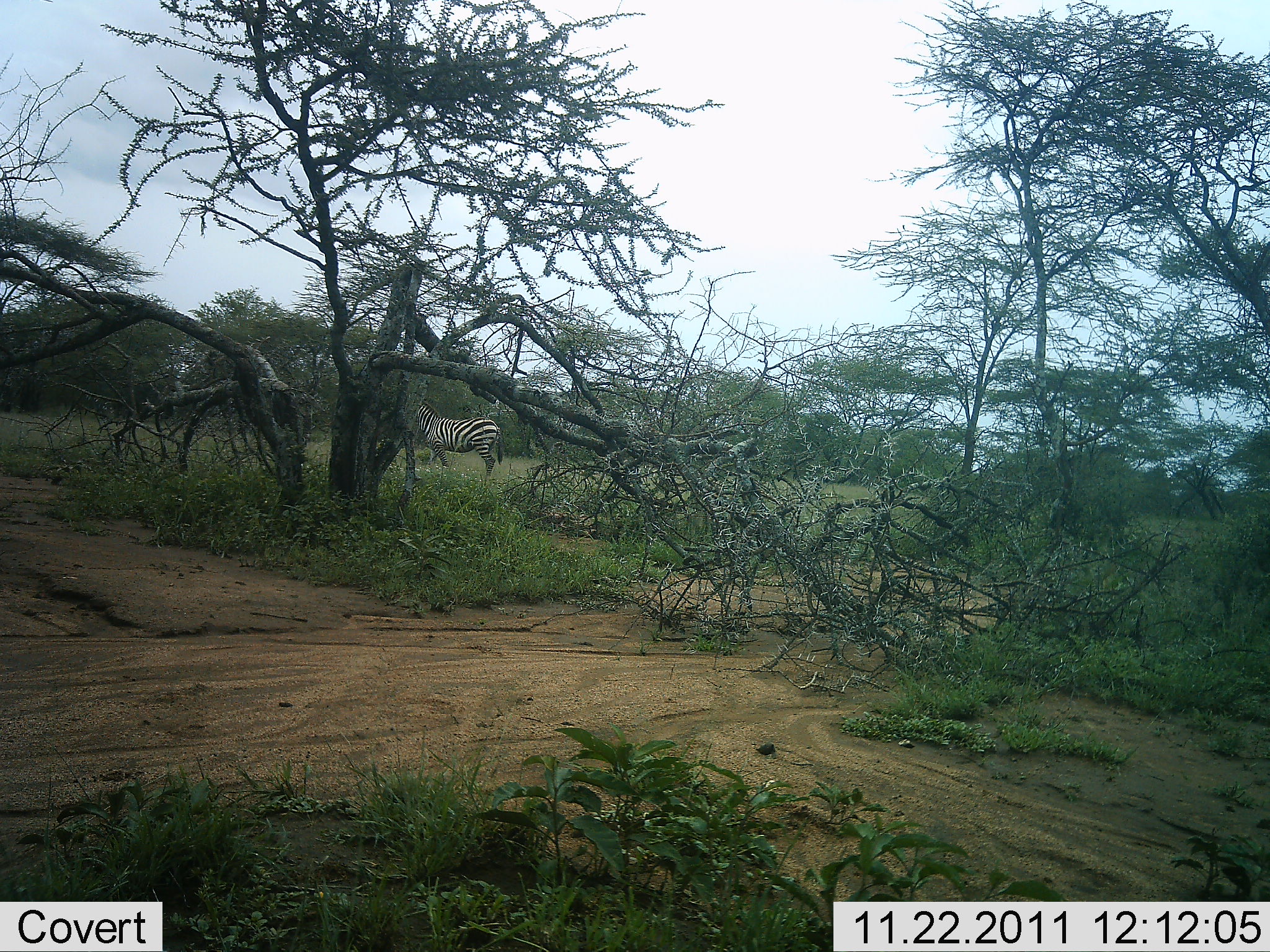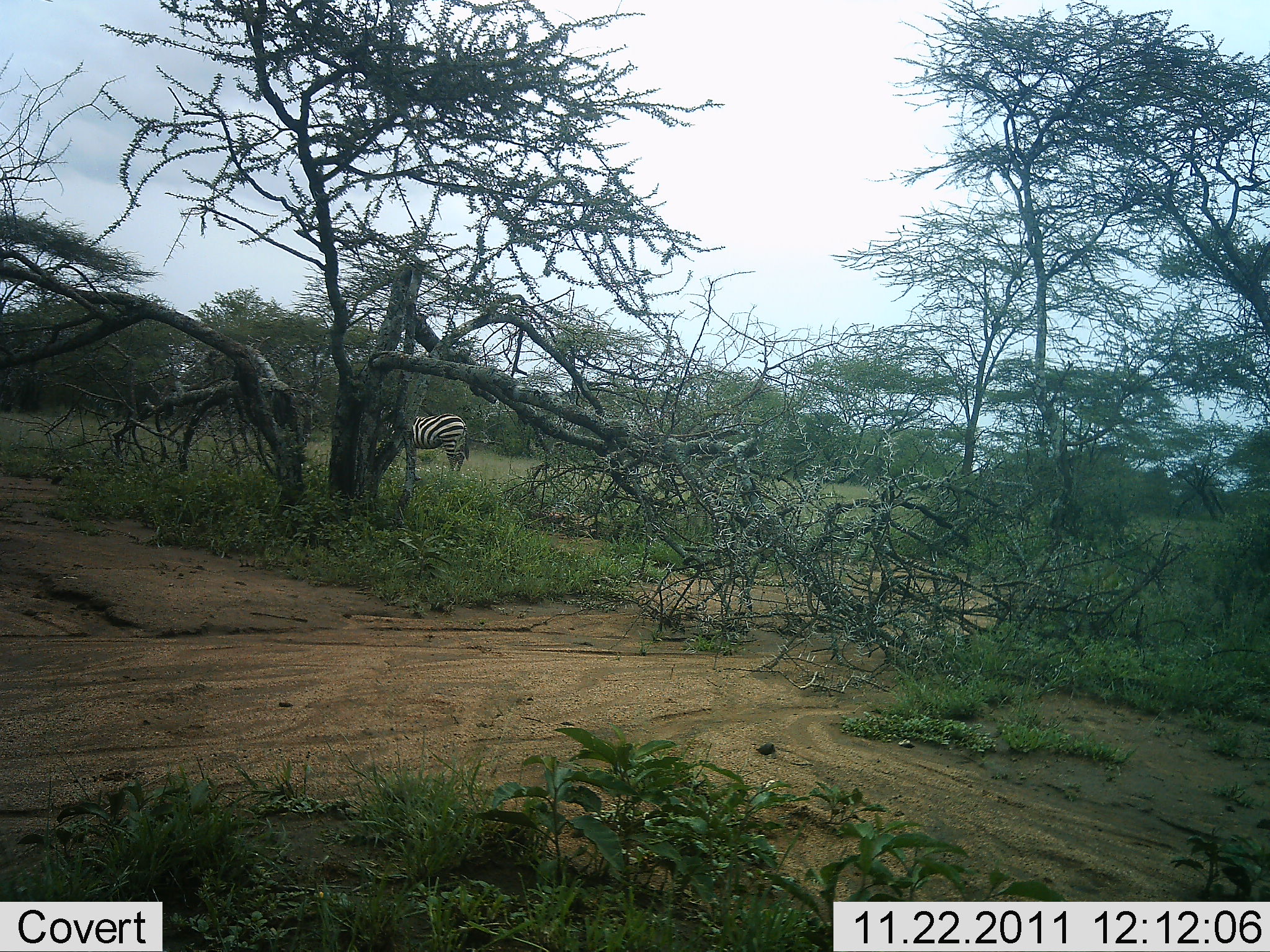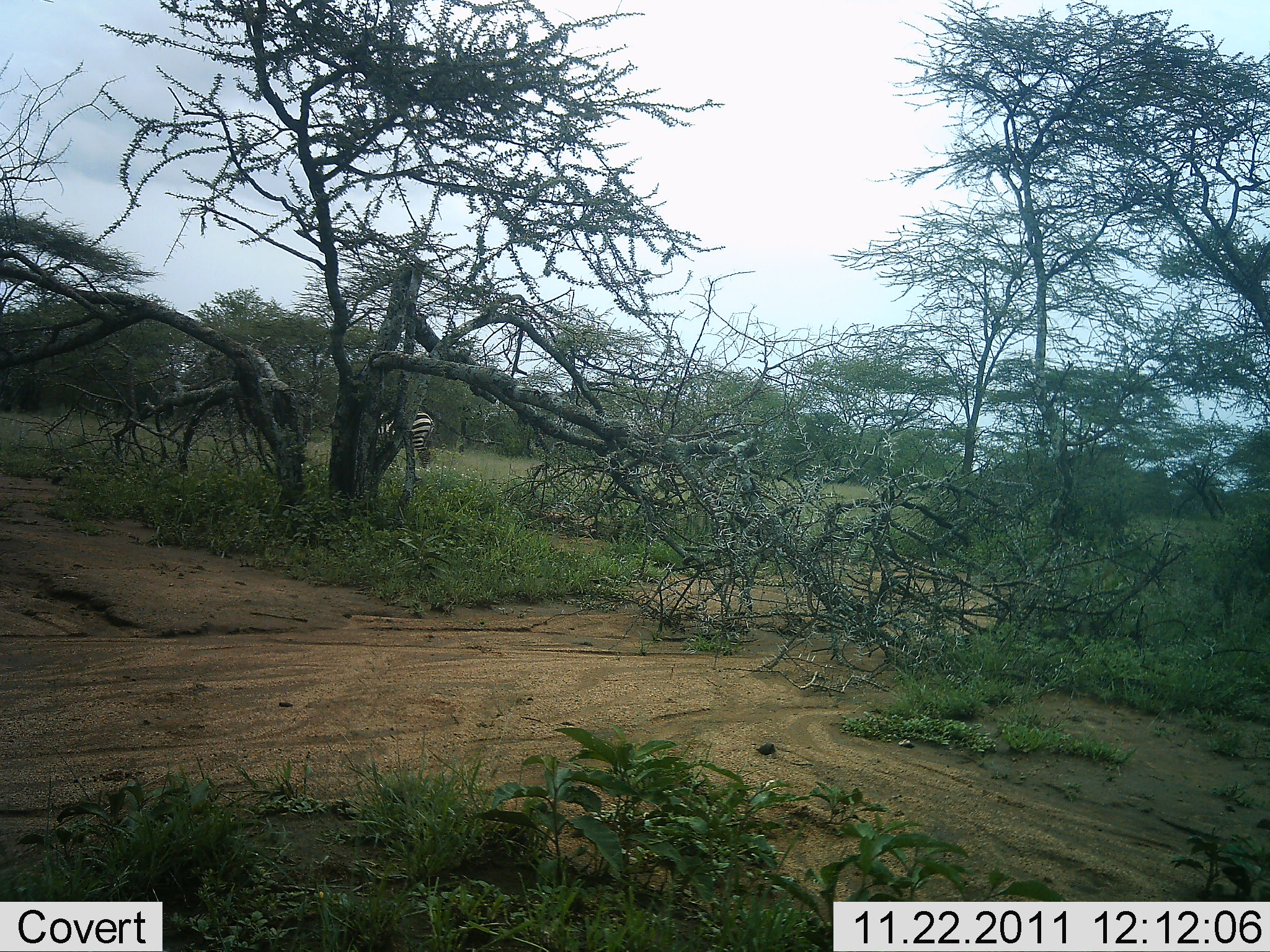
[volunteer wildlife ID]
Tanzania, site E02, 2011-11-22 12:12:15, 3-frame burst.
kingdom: Animalia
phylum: Chordata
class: Mammalia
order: Perissodactyla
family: Equidae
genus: Equus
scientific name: Equus quagga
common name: plains zebra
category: zebra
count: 1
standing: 15%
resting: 0%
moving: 85%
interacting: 0%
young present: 0%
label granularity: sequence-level